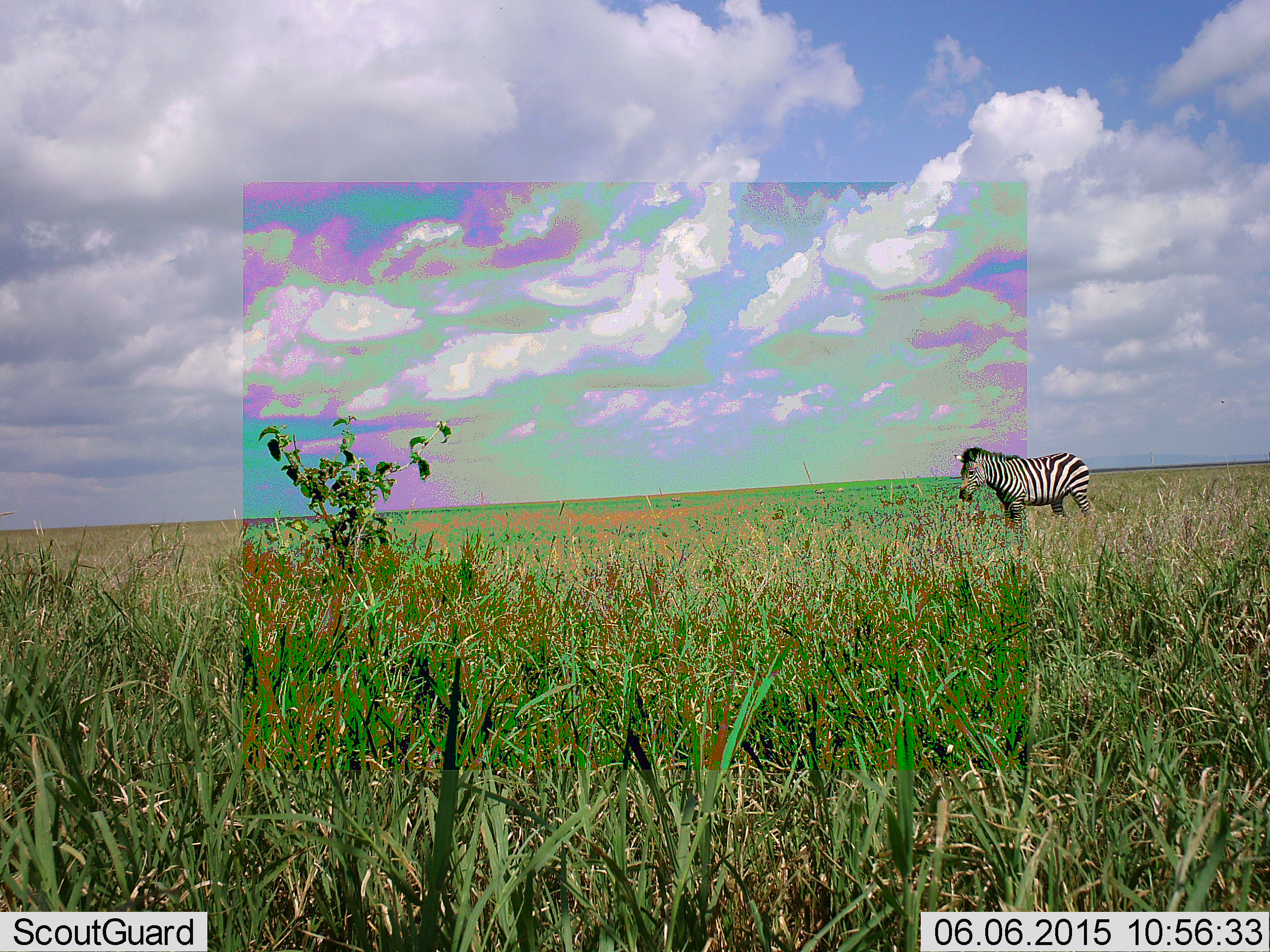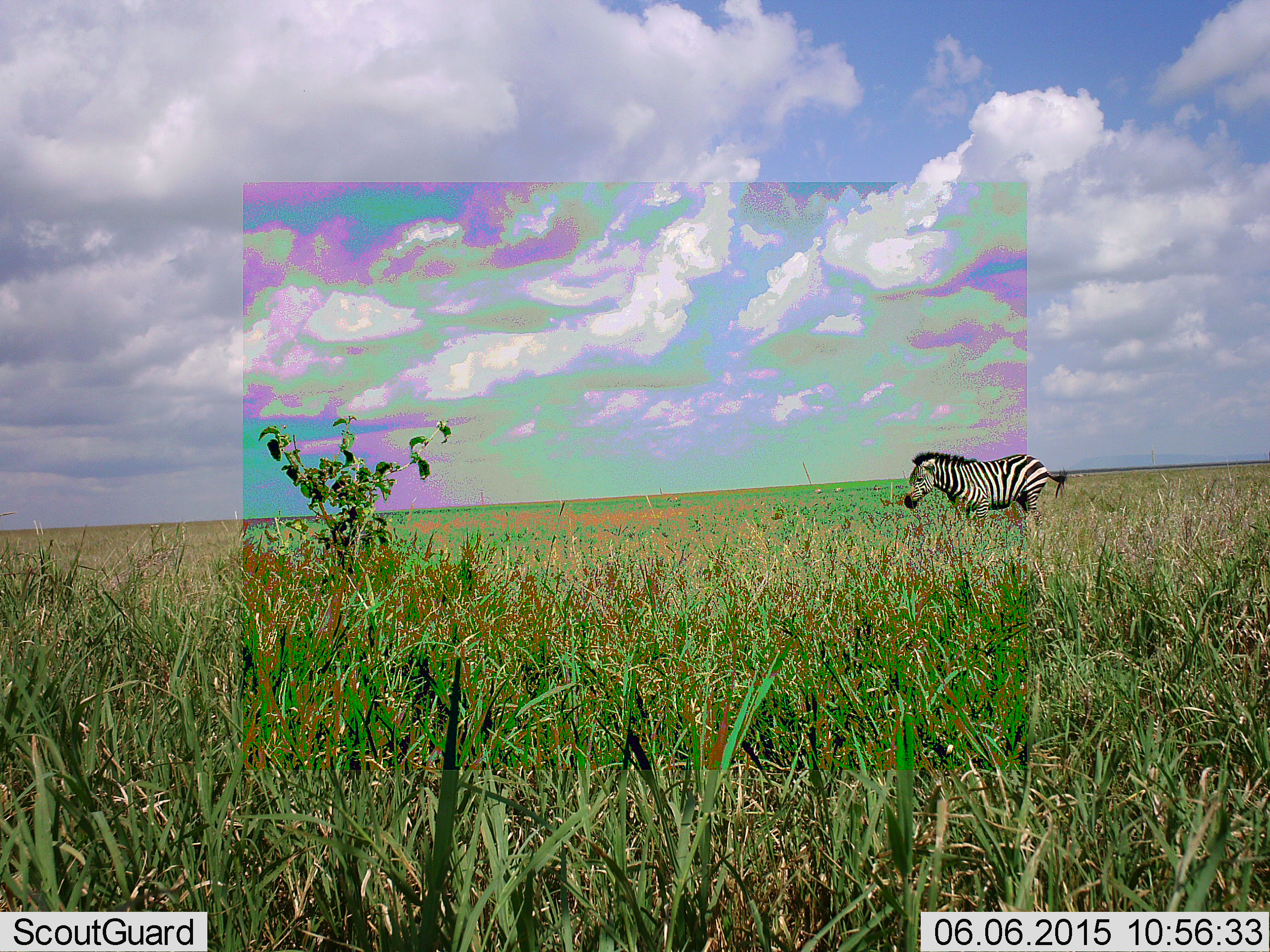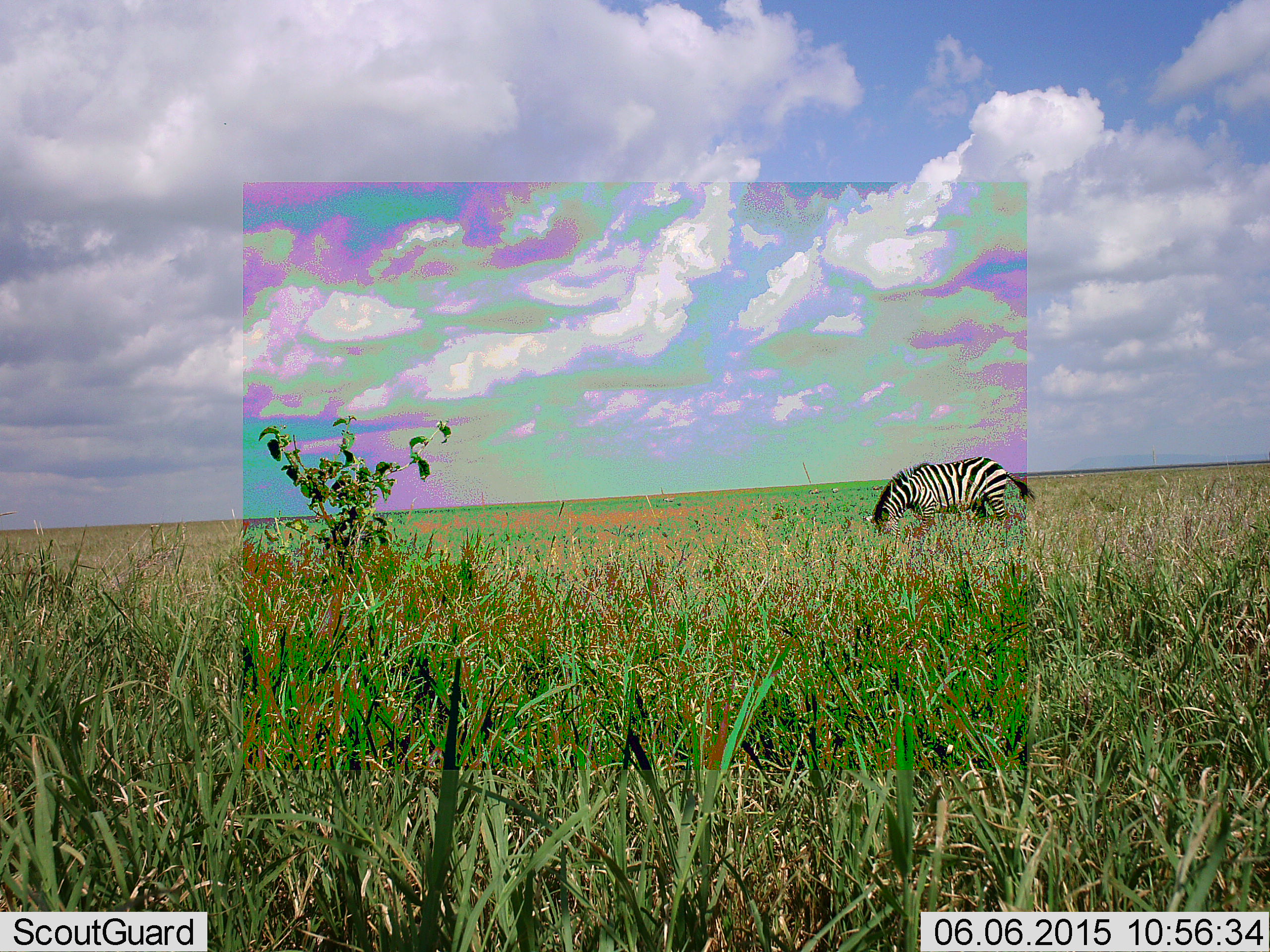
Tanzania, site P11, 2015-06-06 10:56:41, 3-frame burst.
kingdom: Animalia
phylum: Chordata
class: Mammalia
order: Perissodactyla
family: Equidae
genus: Equus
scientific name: Equus quagga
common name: plains zebra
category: zebra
Zebra (plains zebra) (Equus quagga), count 1. Behavior (volunteer vote fractions): standing 0%, resting 0%, moving 90%, interacting 0%. Young present (vote fraction): 0%. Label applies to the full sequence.